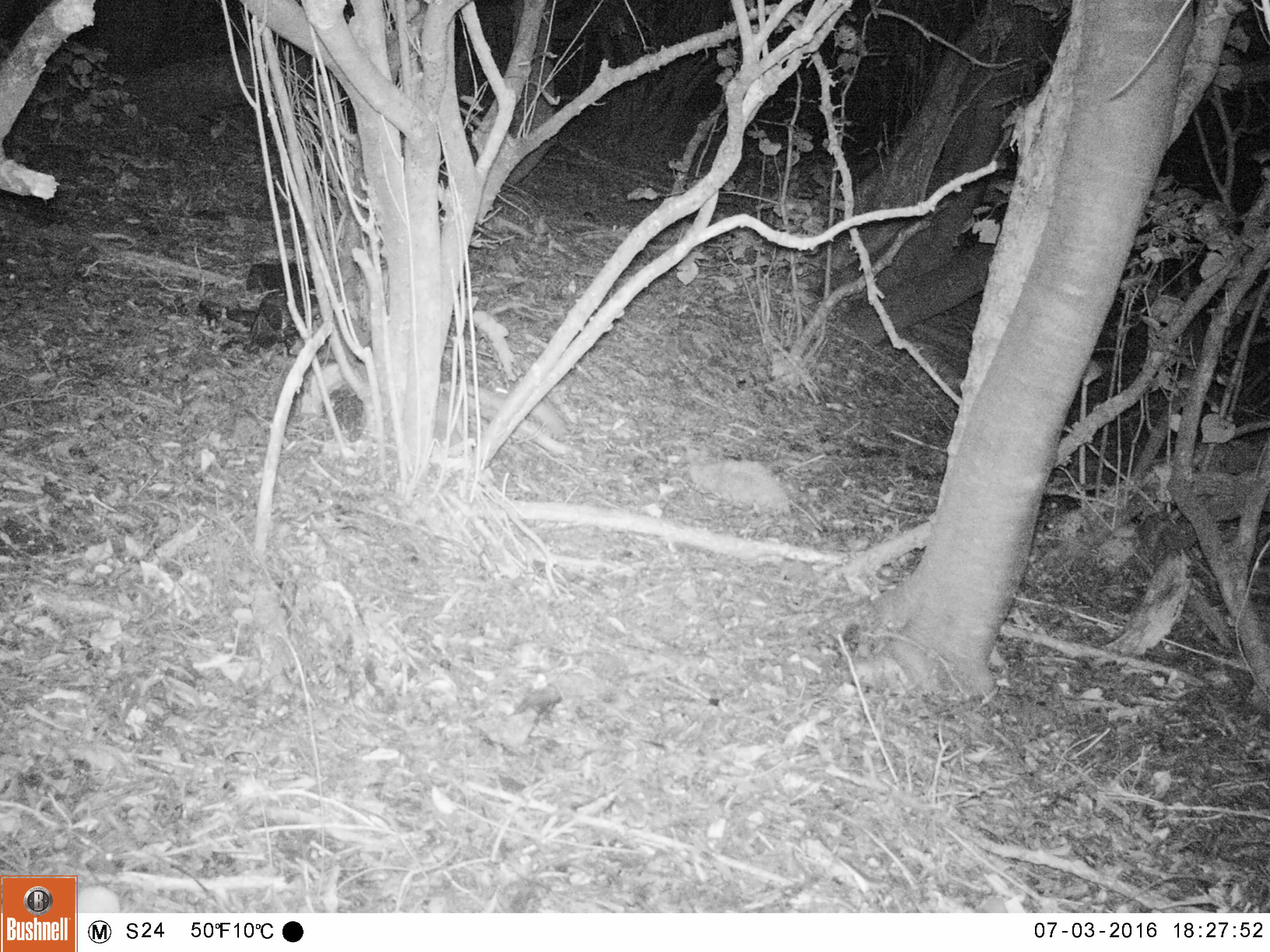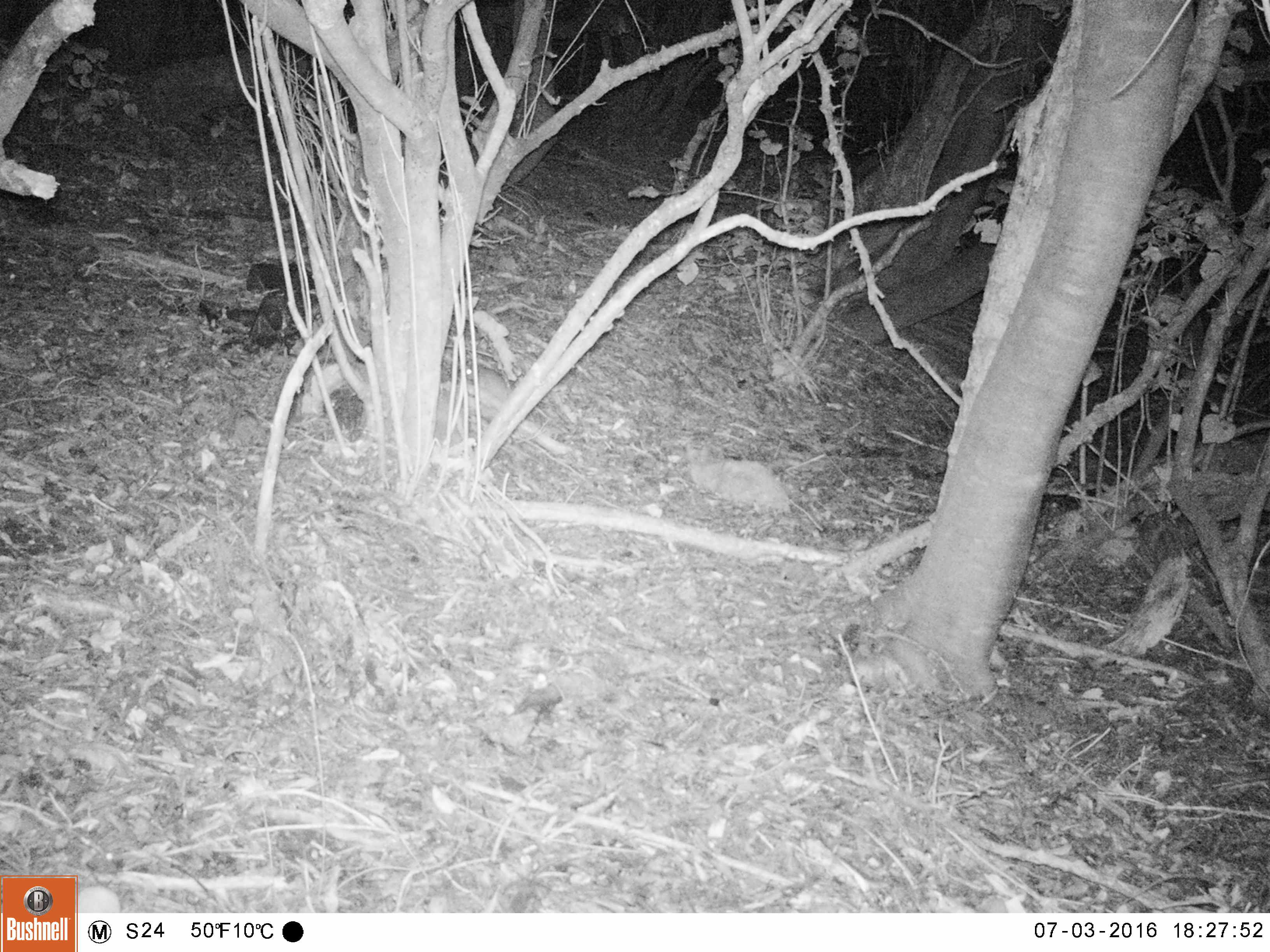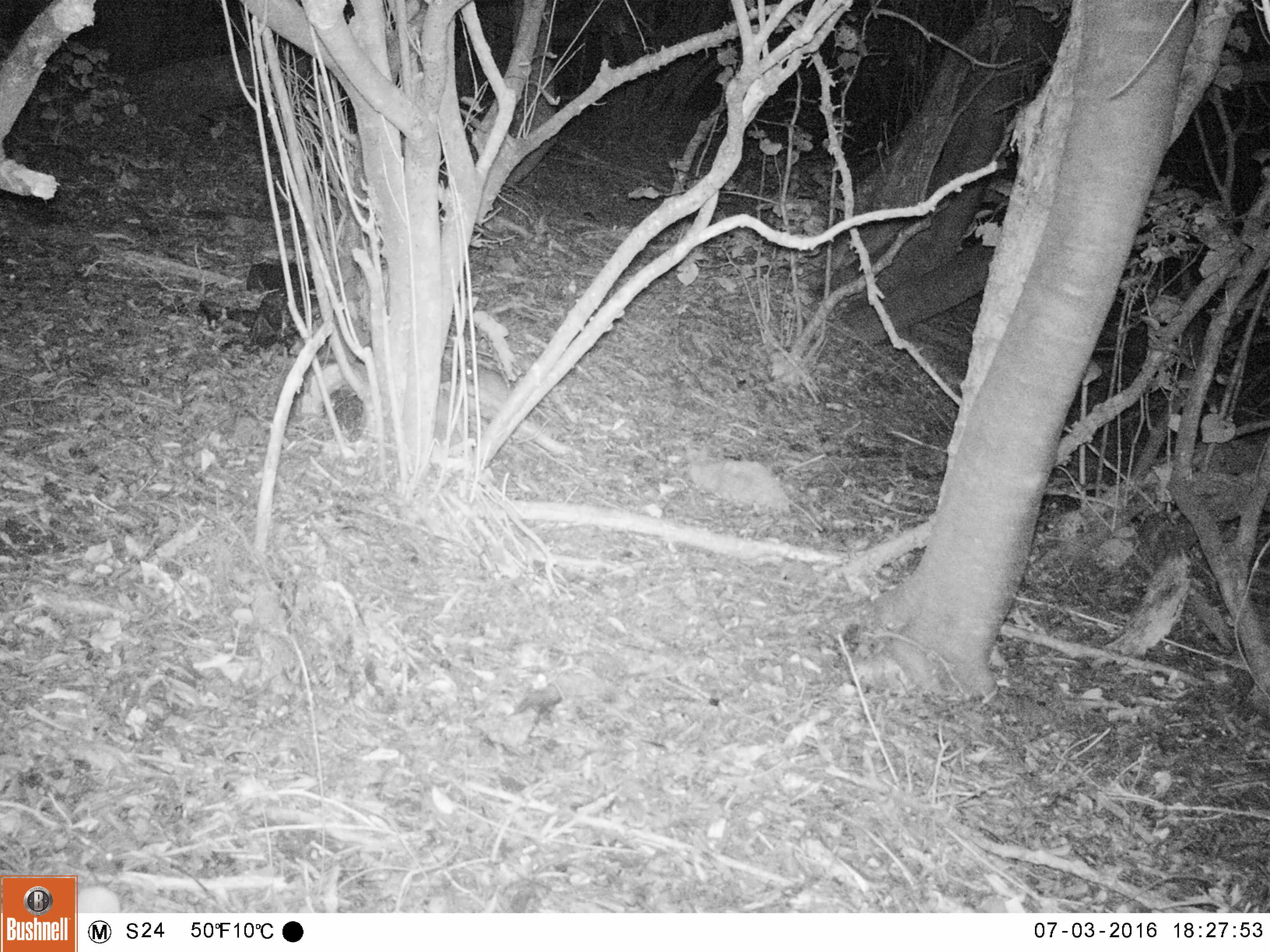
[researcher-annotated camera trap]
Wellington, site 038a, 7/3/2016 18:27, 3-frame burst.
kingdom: Animalia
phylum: Chordata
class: Mammalia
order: Rodentia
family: Muridae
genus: Rattus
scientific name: Rattus rattus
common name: ship rat